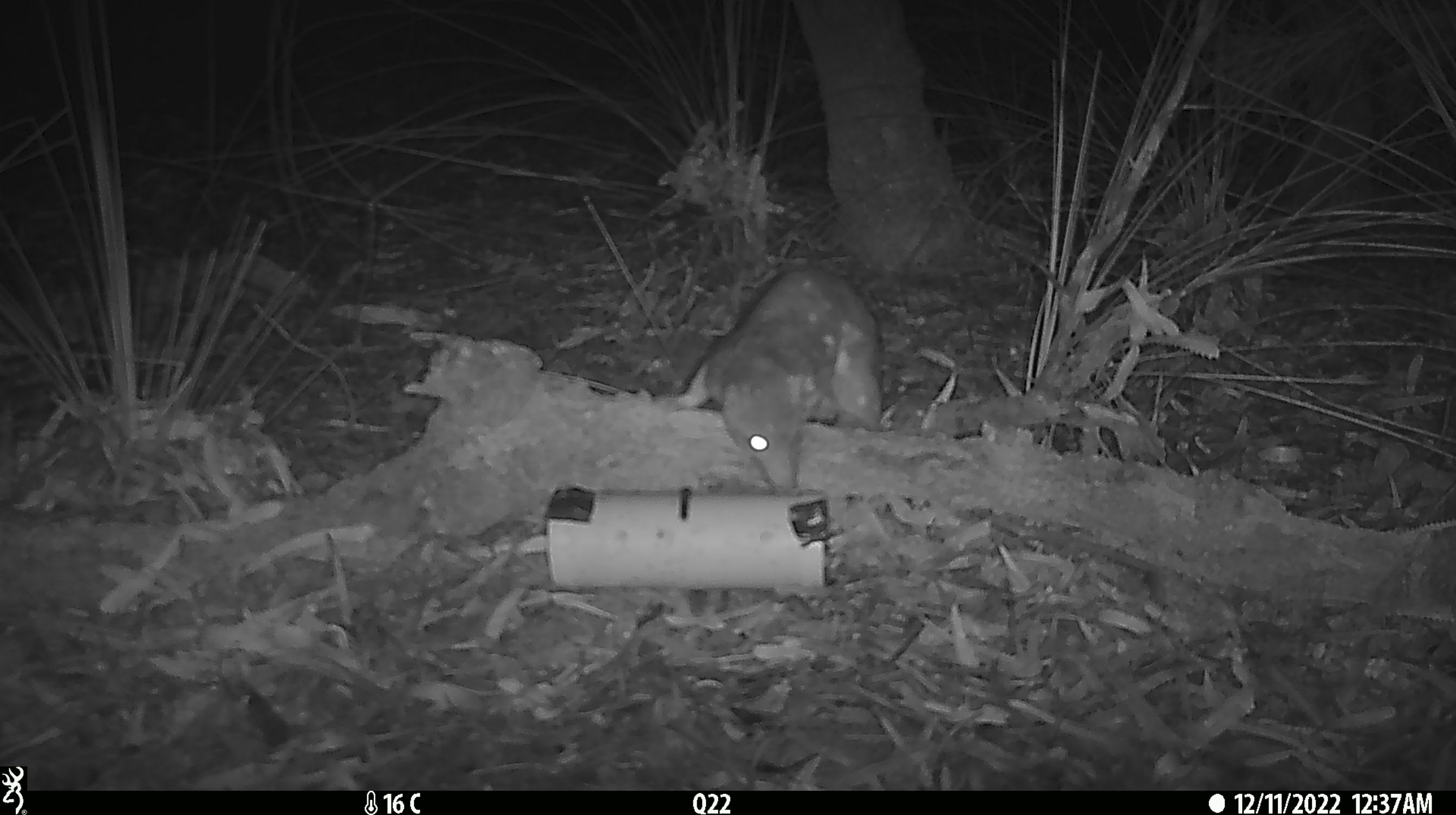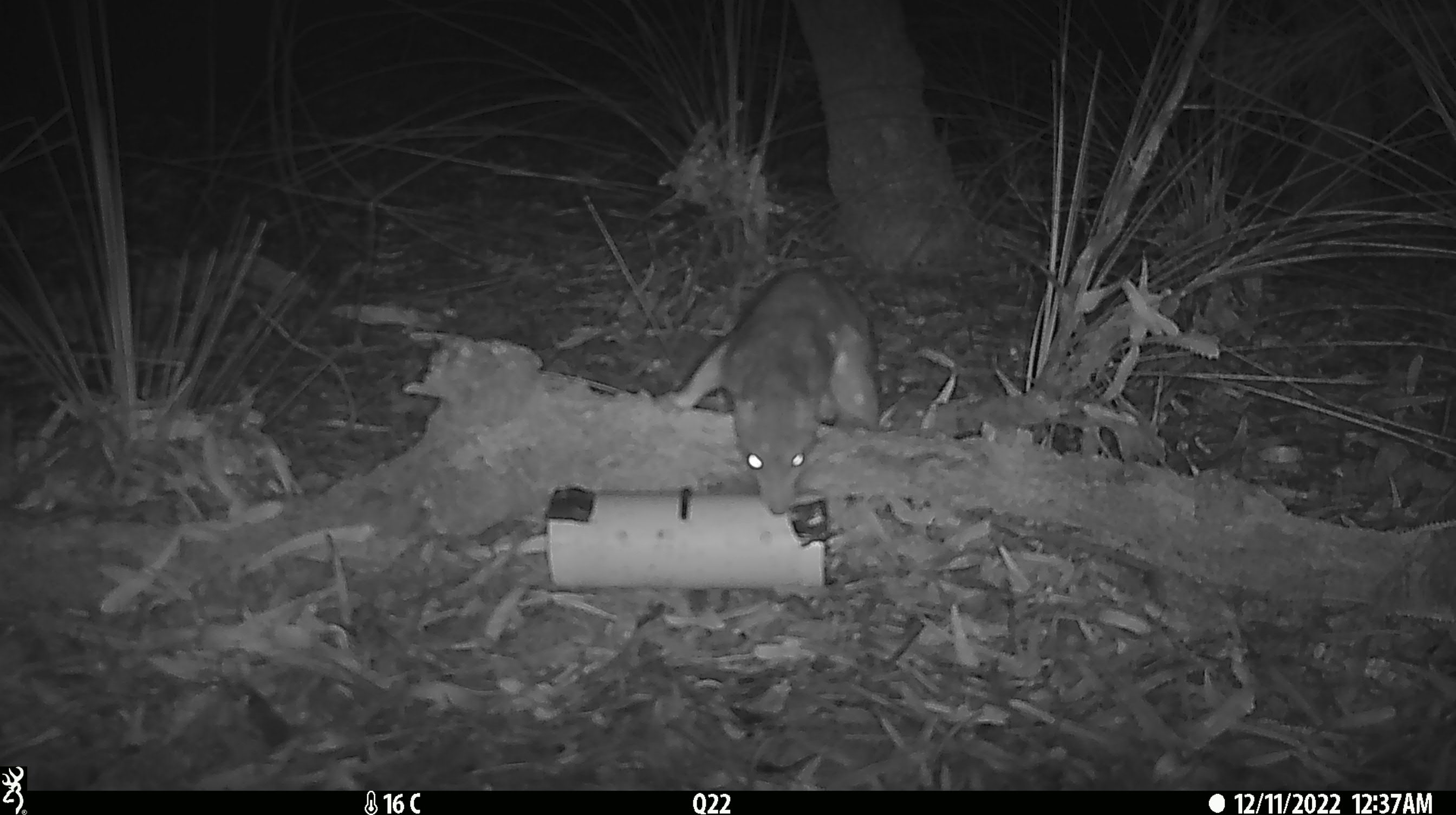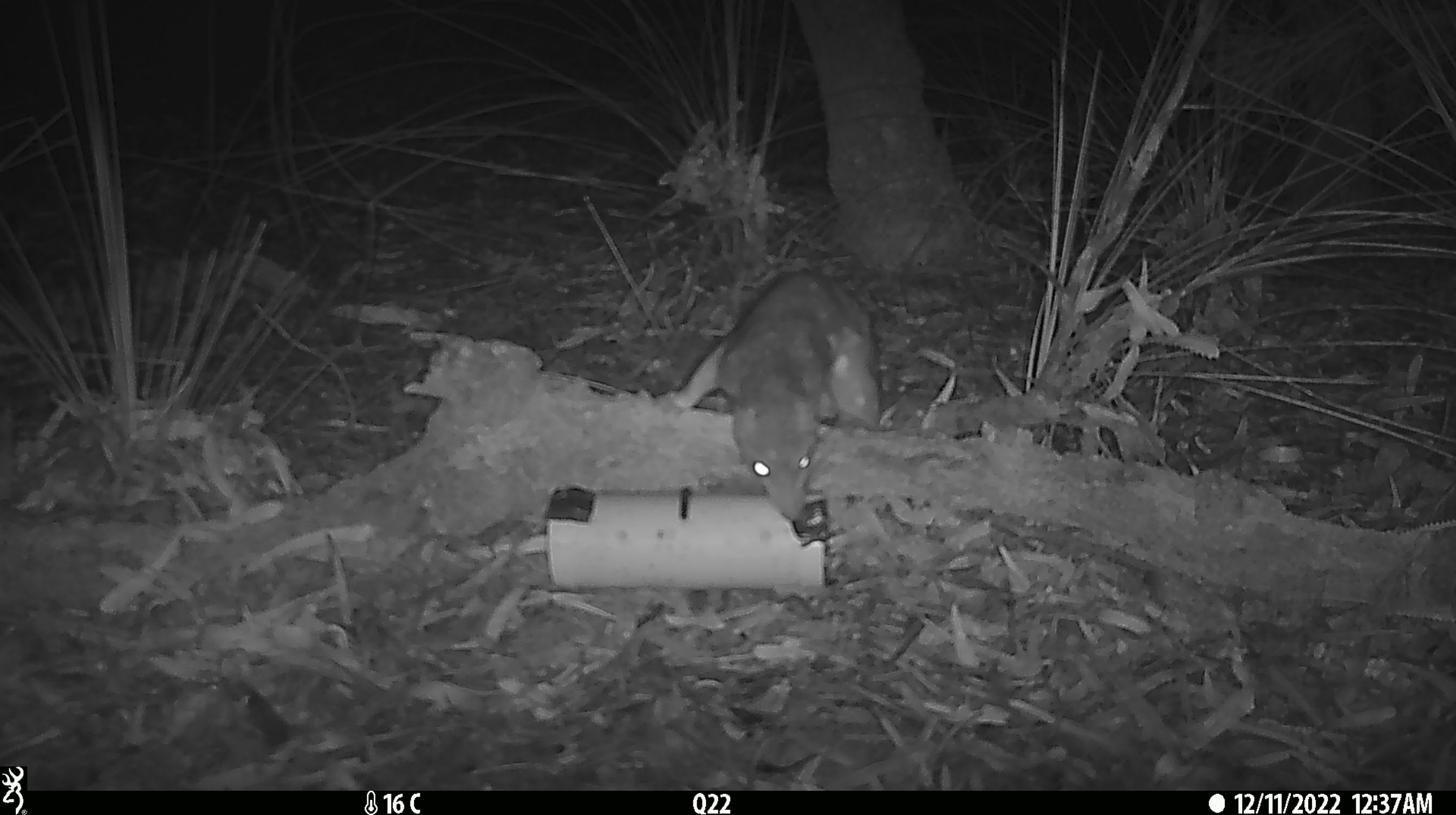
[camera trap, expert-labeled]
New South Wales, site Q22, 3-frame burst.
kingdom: Animalia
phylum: Chordata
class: Mammalia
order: Dasyuromorphia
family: Dasyuridae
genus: Dasyurus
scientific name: Dasyurus maculatus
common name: spotted-tailed quoll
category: quoll